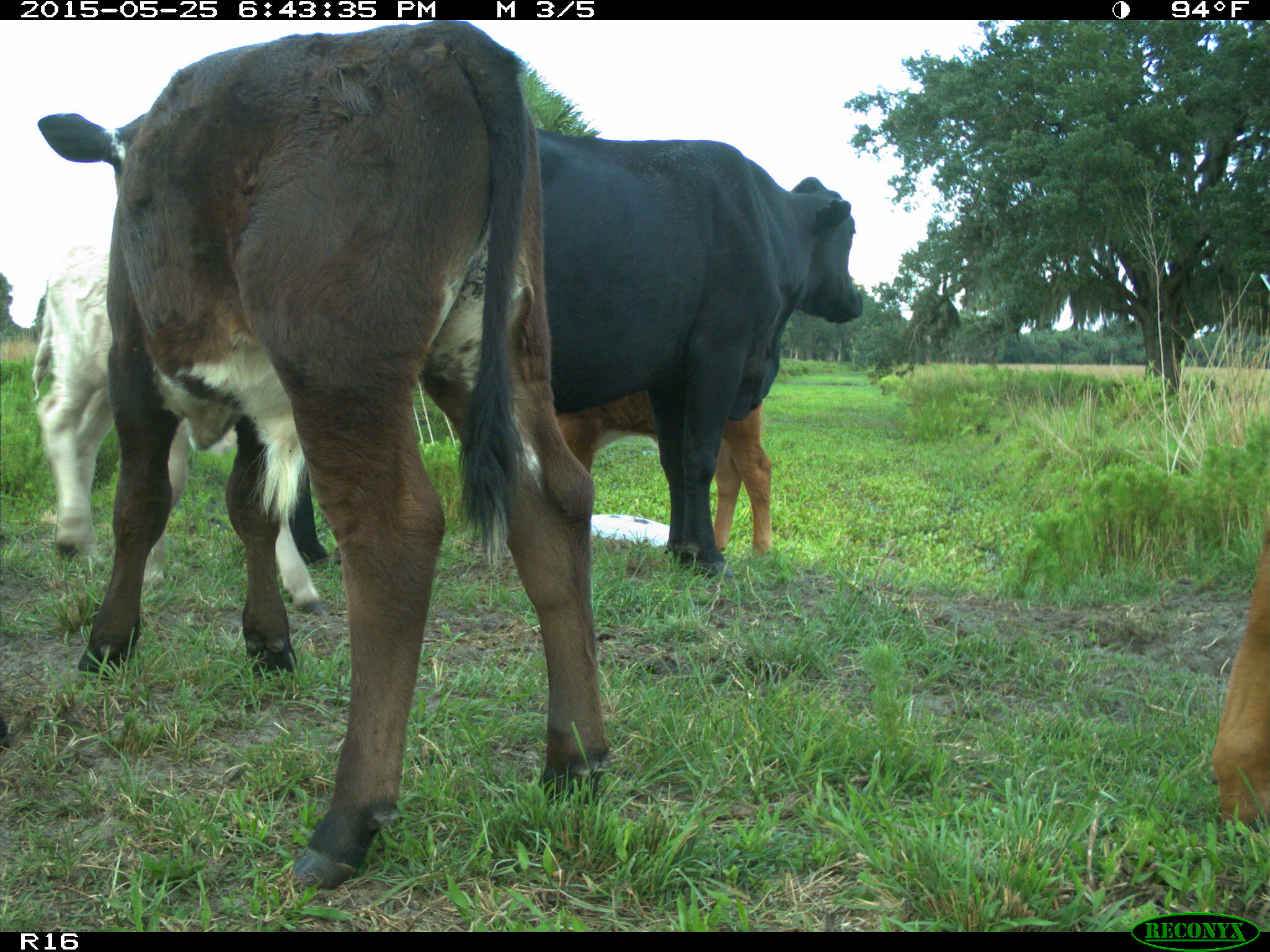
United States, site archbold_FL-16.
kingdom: Animalia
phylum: Chordata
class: Mammalia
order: Artiodactyla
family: Bovidae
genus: Bos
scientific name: Bos taurus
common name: domestic cow